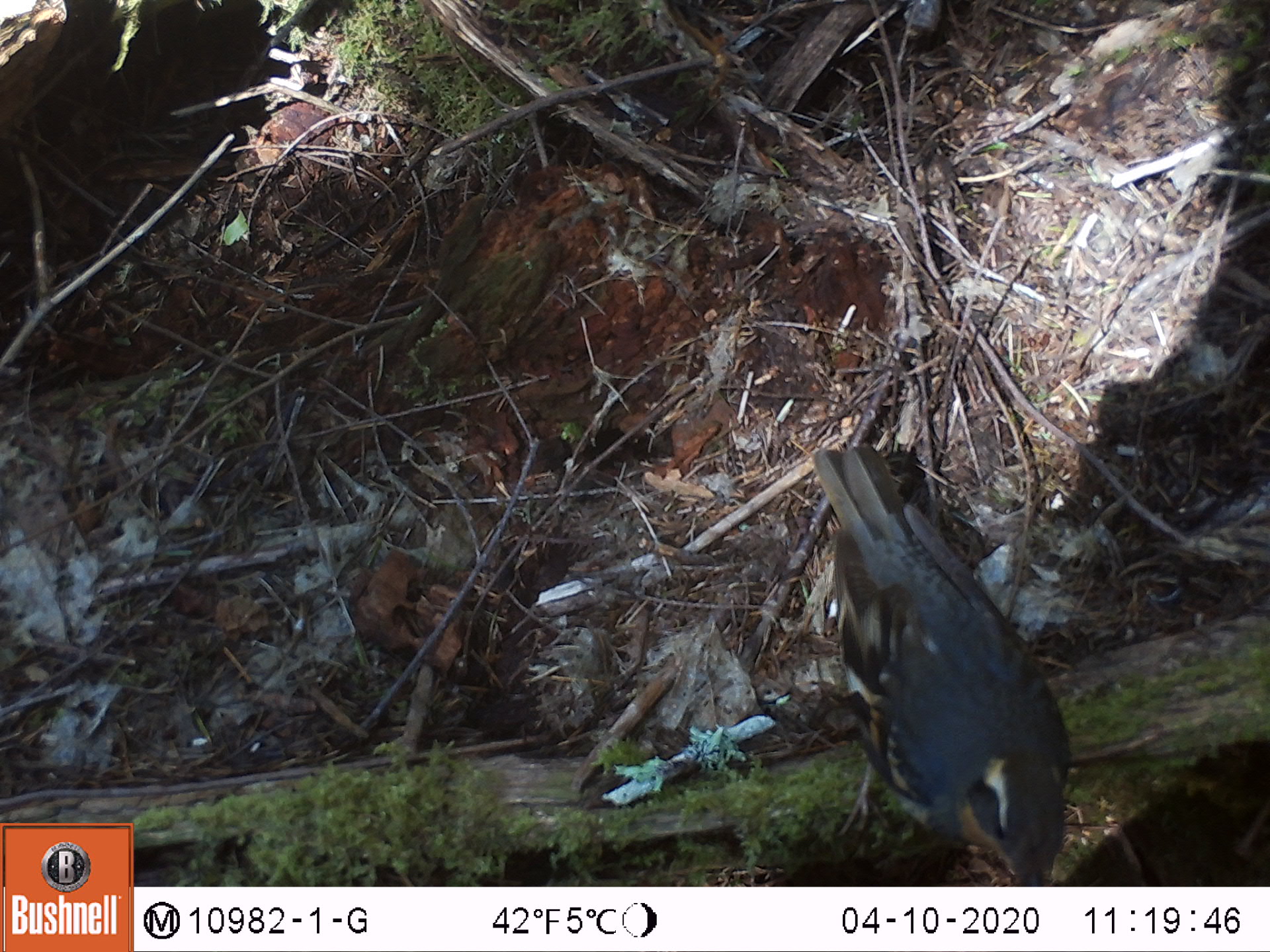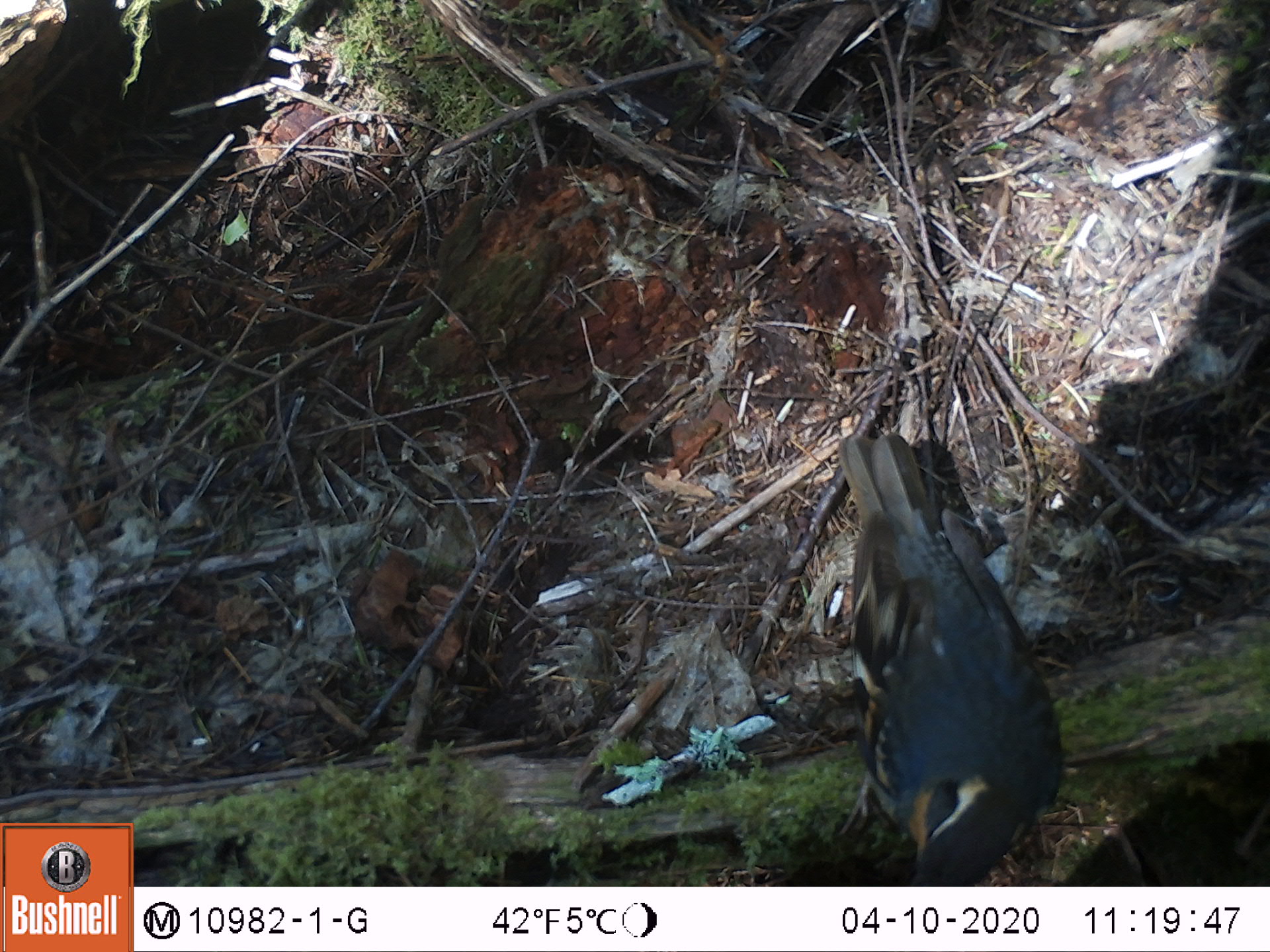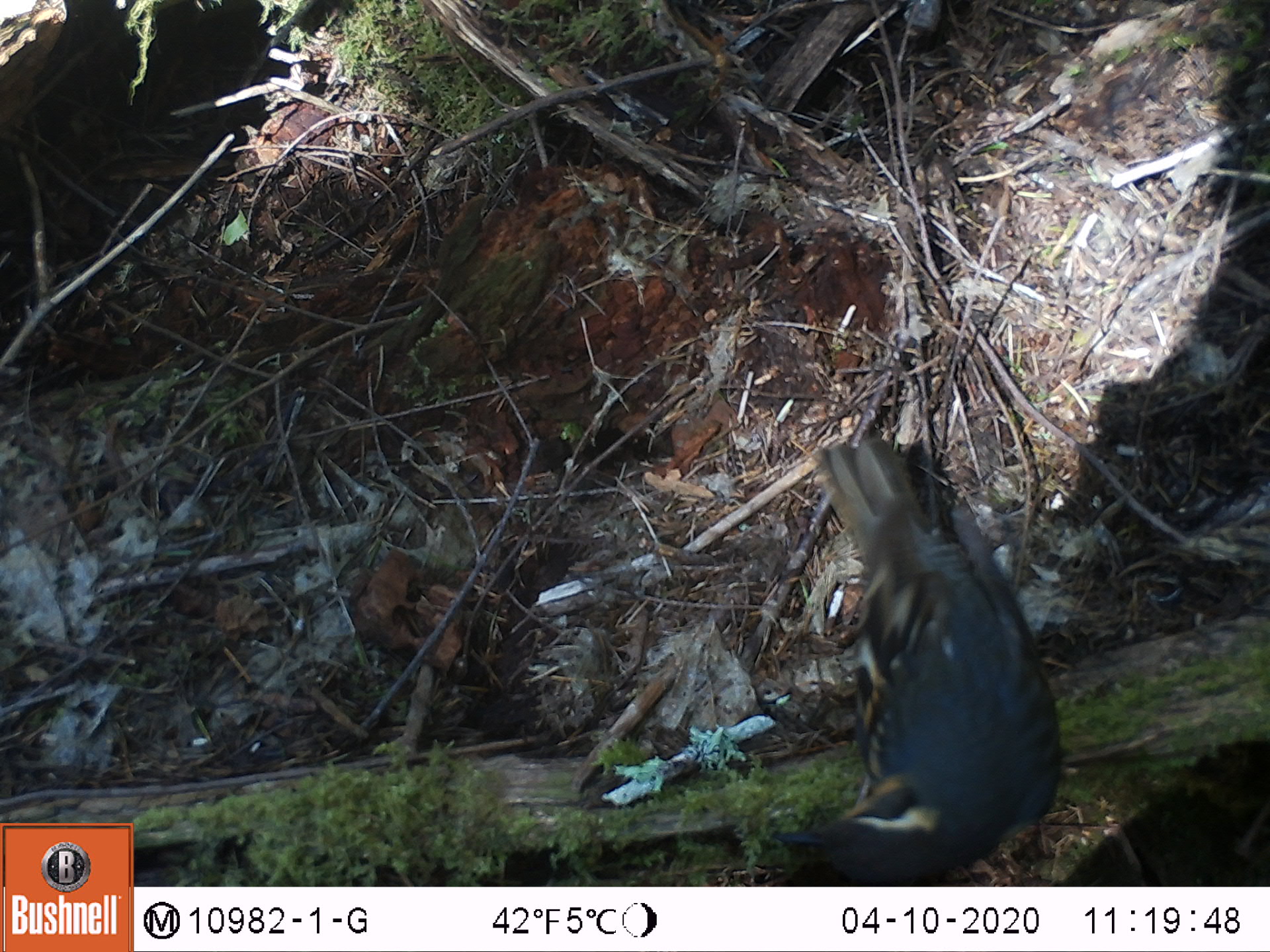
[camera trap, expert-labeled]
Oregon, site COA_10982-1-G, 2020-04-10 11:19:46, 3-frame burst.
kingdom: Animalia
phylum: Chordata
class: Aves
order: Passeriformes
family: Turdidae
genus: Ixoreus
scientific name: Ixoreus naevius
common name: varied thrush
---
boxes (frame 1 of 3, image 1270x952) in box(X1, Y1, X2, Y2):
varied thrush: box(812, 446, 1073, 882)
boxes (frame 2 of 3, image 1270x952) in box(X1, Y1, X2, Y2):
varied thrush: box(834, 433, 1066, 881)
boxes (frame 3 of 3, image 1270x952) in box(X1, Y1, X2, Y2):
varied thrush: box(781, 443, 1058, 883)